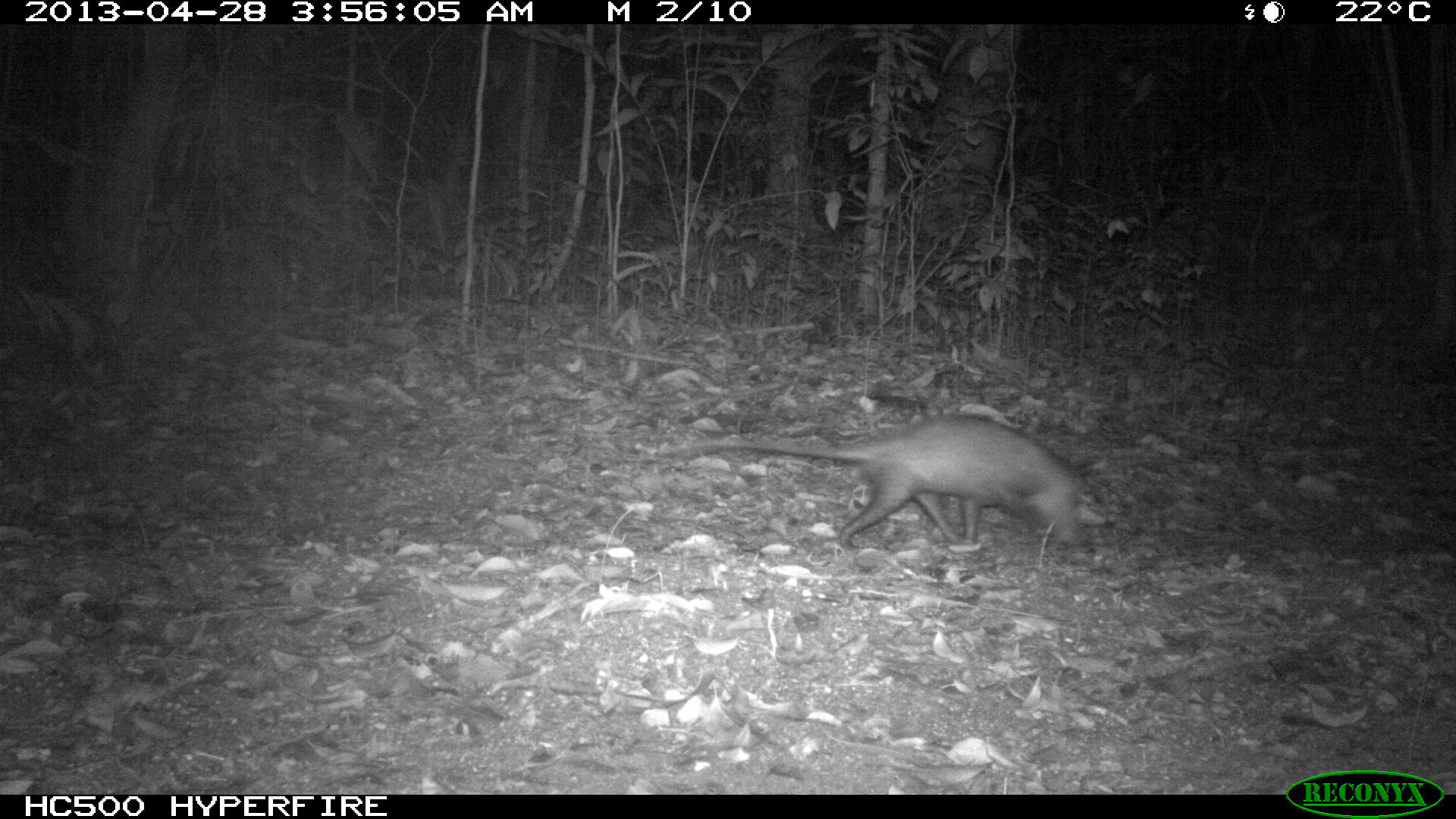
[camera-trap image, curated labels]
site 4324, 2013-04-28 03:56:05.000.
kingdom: Animalia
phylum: Chordata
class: Mammalia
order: Didelphimorphia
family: Didelphidae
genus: Didelphis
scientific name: Didelphis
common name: american opossums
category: didelphis sp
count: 1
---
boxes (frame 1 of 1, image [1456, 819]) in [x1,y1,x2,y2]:
didelphis sp: [658,412,1109,552]